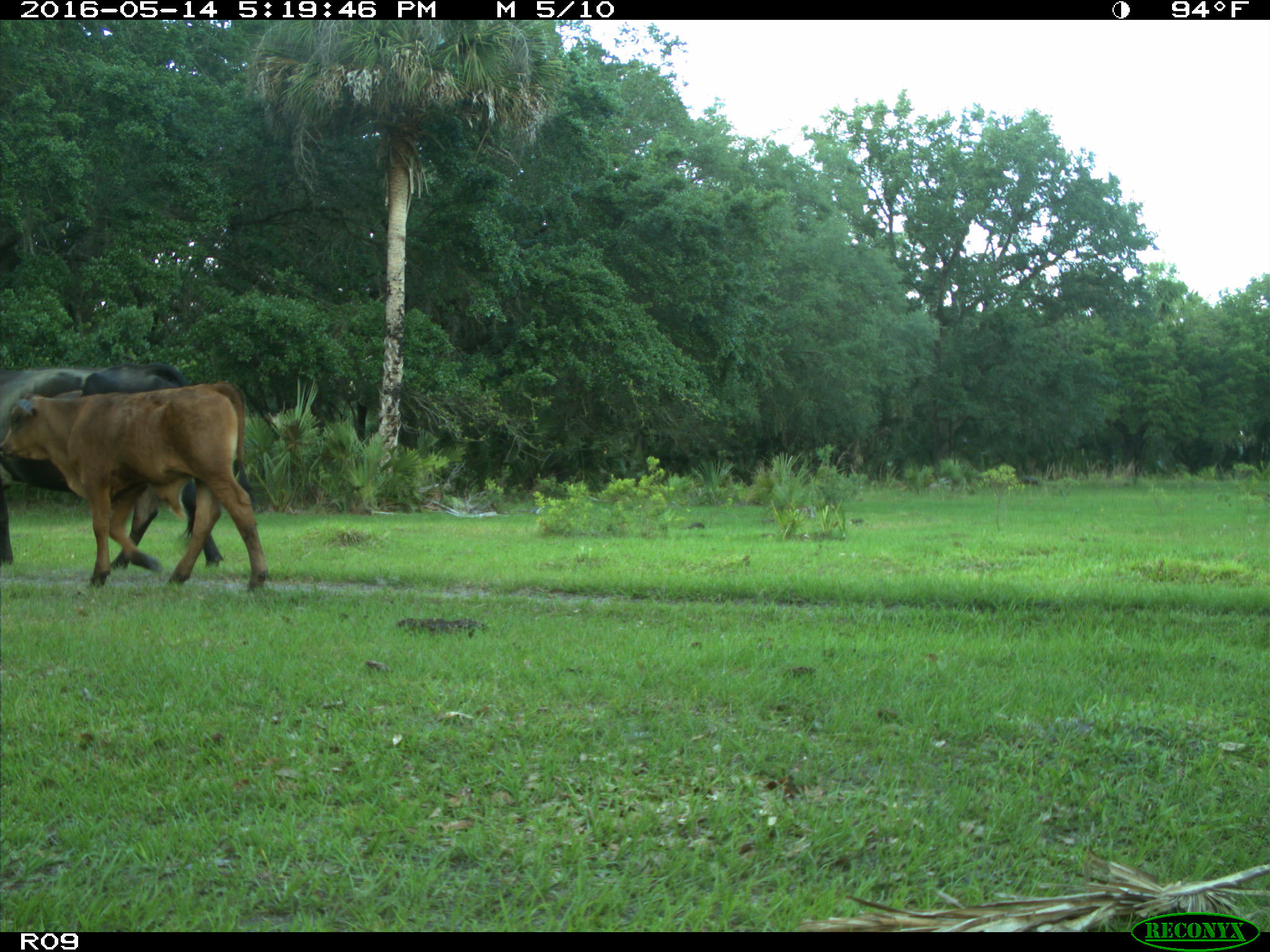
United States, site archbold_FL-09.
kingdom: Animalia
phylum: Chordata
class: Mammalia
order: Artiodactyla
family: Bovidae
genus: Bos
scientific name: Bos taurus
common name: domestic cow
Bos taurus (domestic cow).